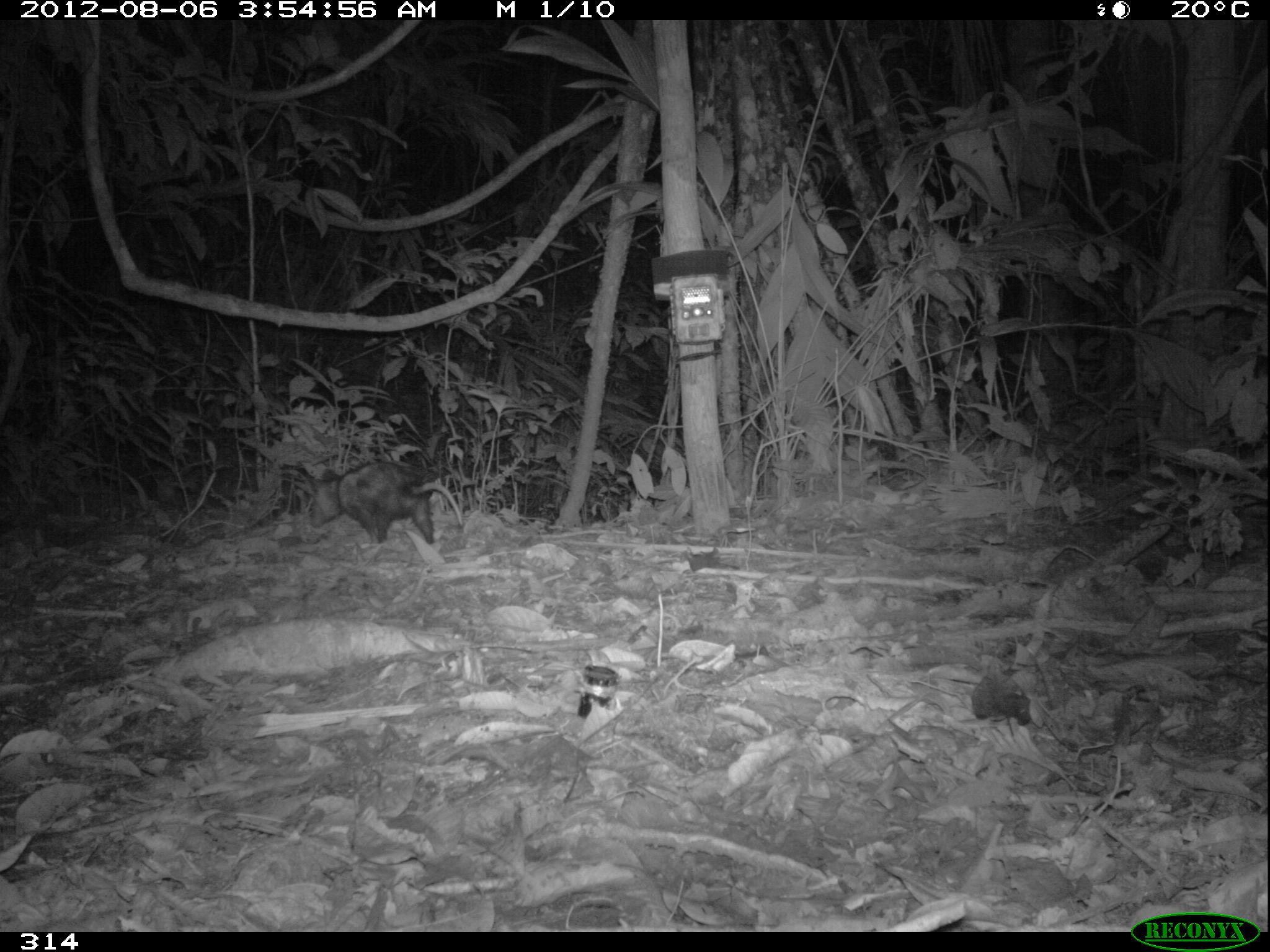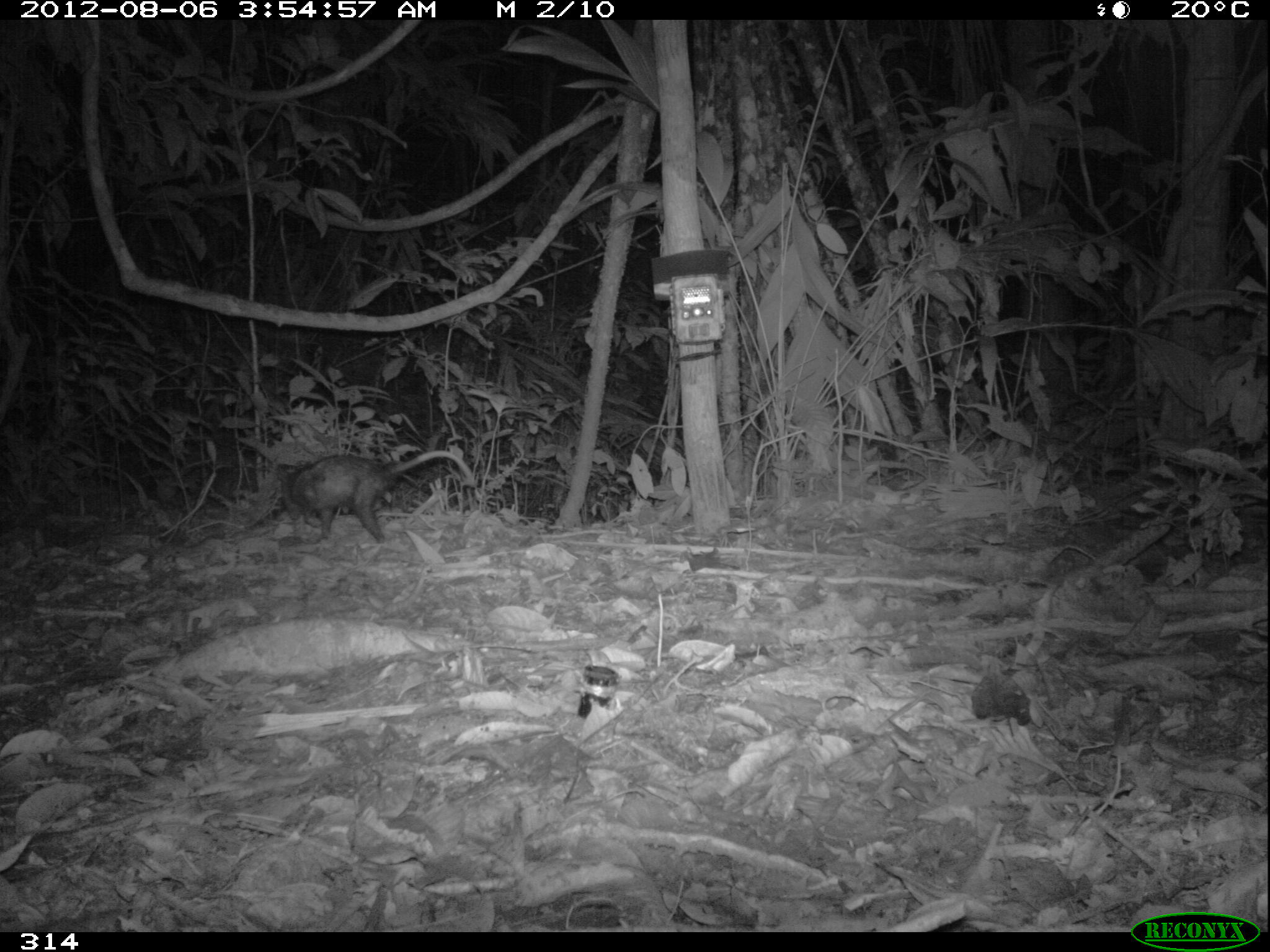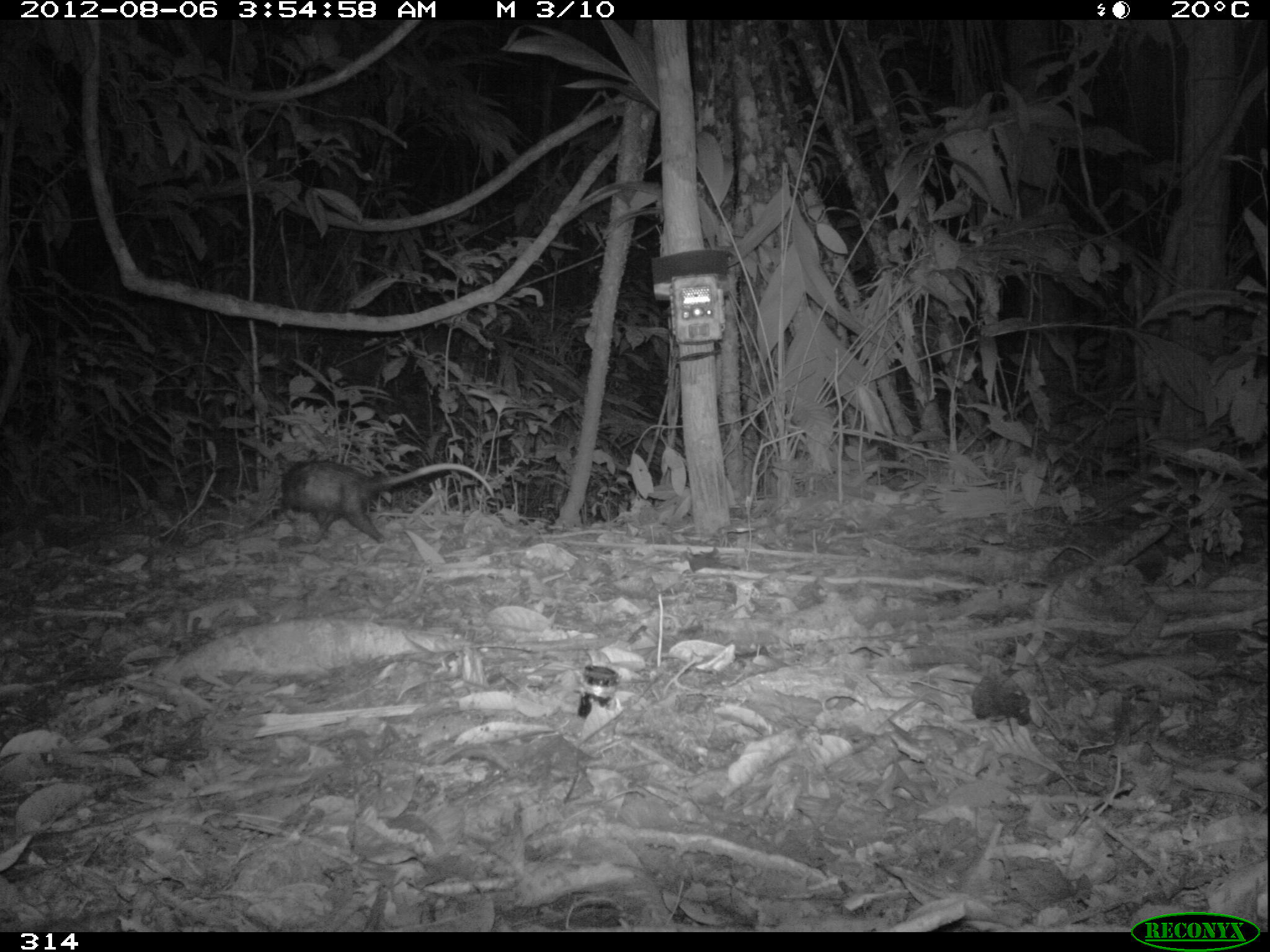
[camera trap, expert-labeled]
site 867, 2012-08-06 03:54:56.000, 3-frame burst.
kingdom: Animalia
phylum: Chordata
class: Mammalia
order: Didelphimorphia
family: Didelphidae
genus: Didelphis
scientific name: Didelphis marsupialis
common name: southern opossum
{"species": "Didelphis marsupialis (southern opossum)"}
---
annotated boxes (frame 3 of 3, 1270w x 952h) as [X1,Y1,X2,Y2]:
didelphis marsupialis: [271,448,493,541]